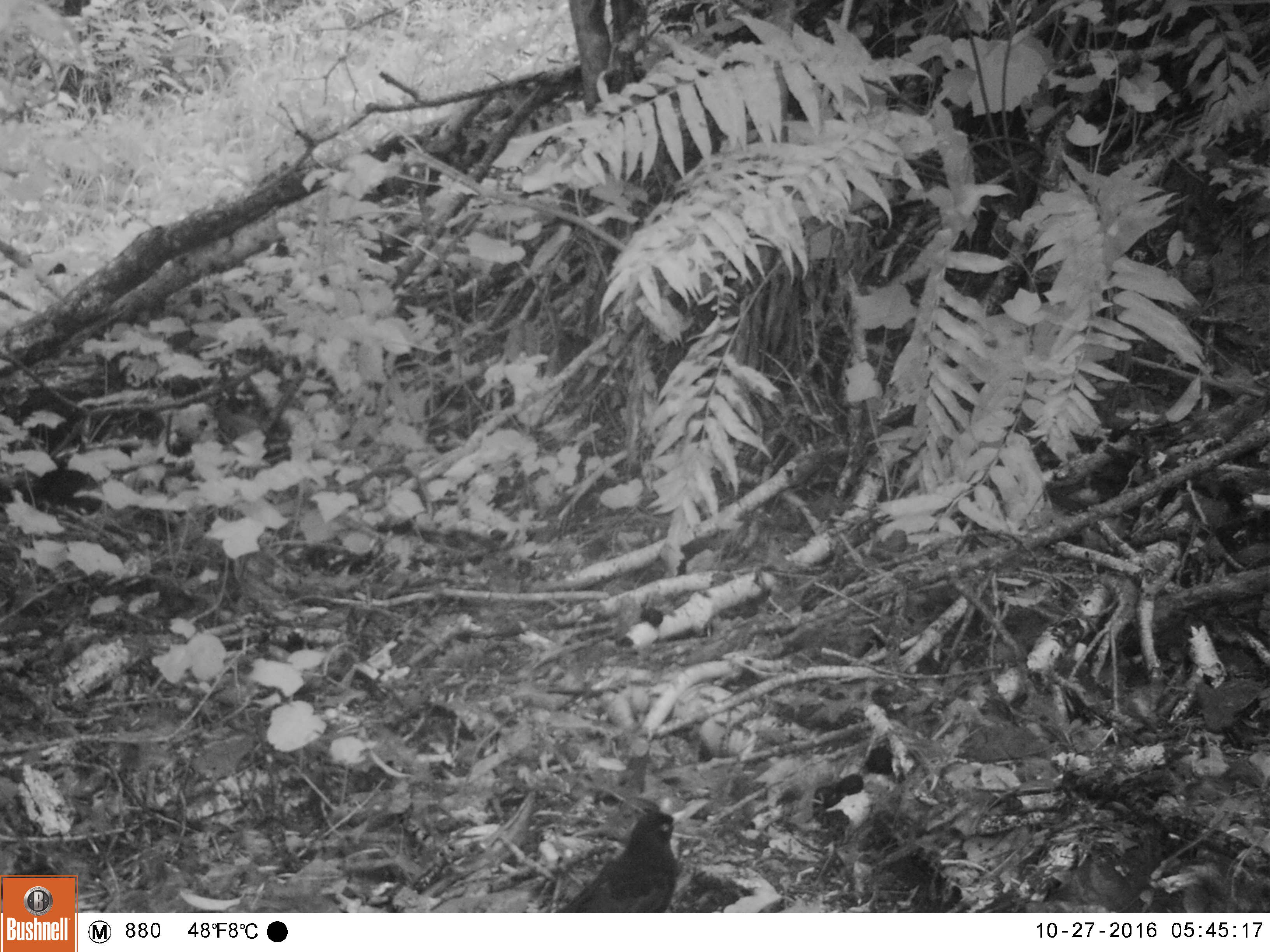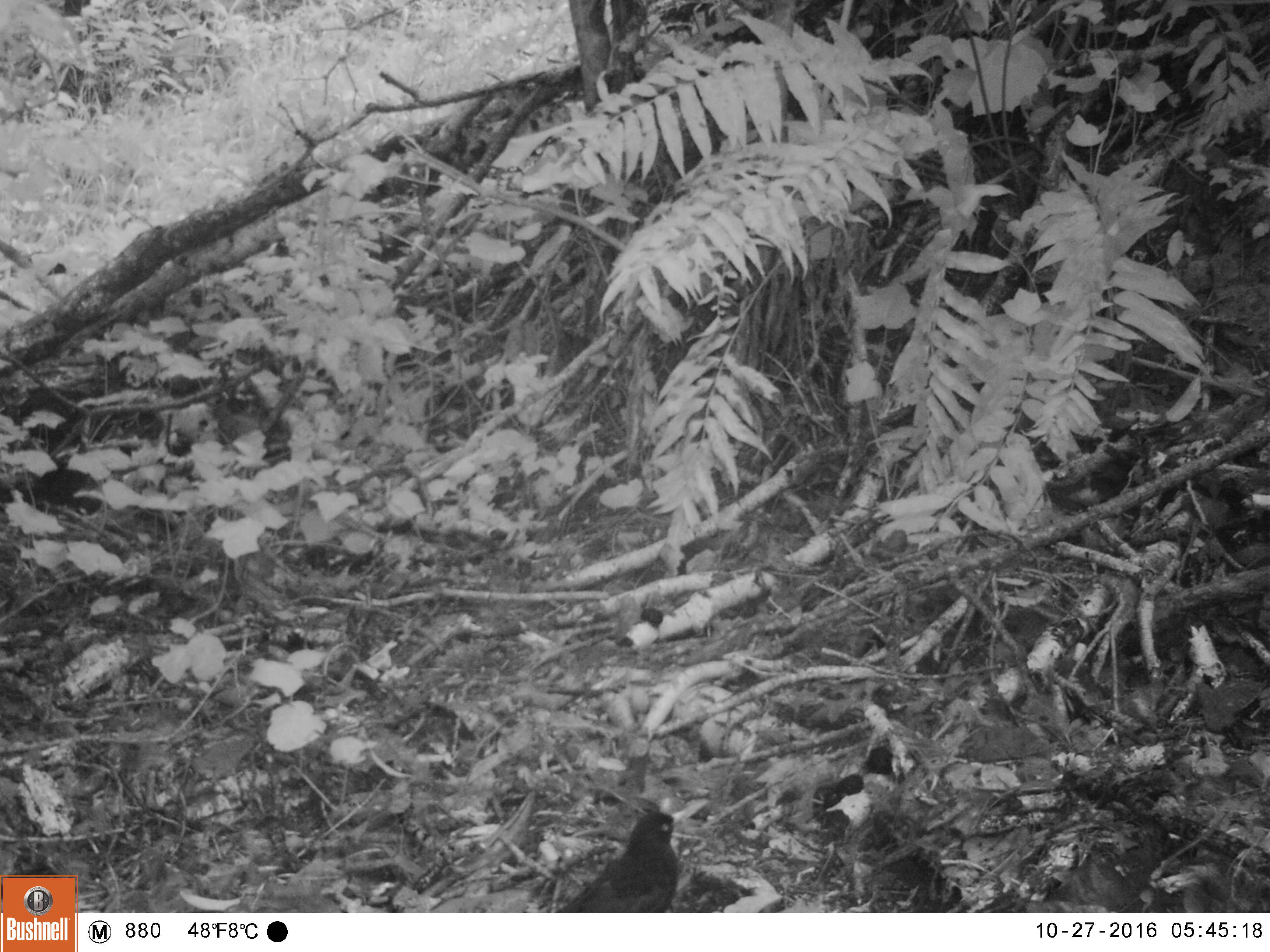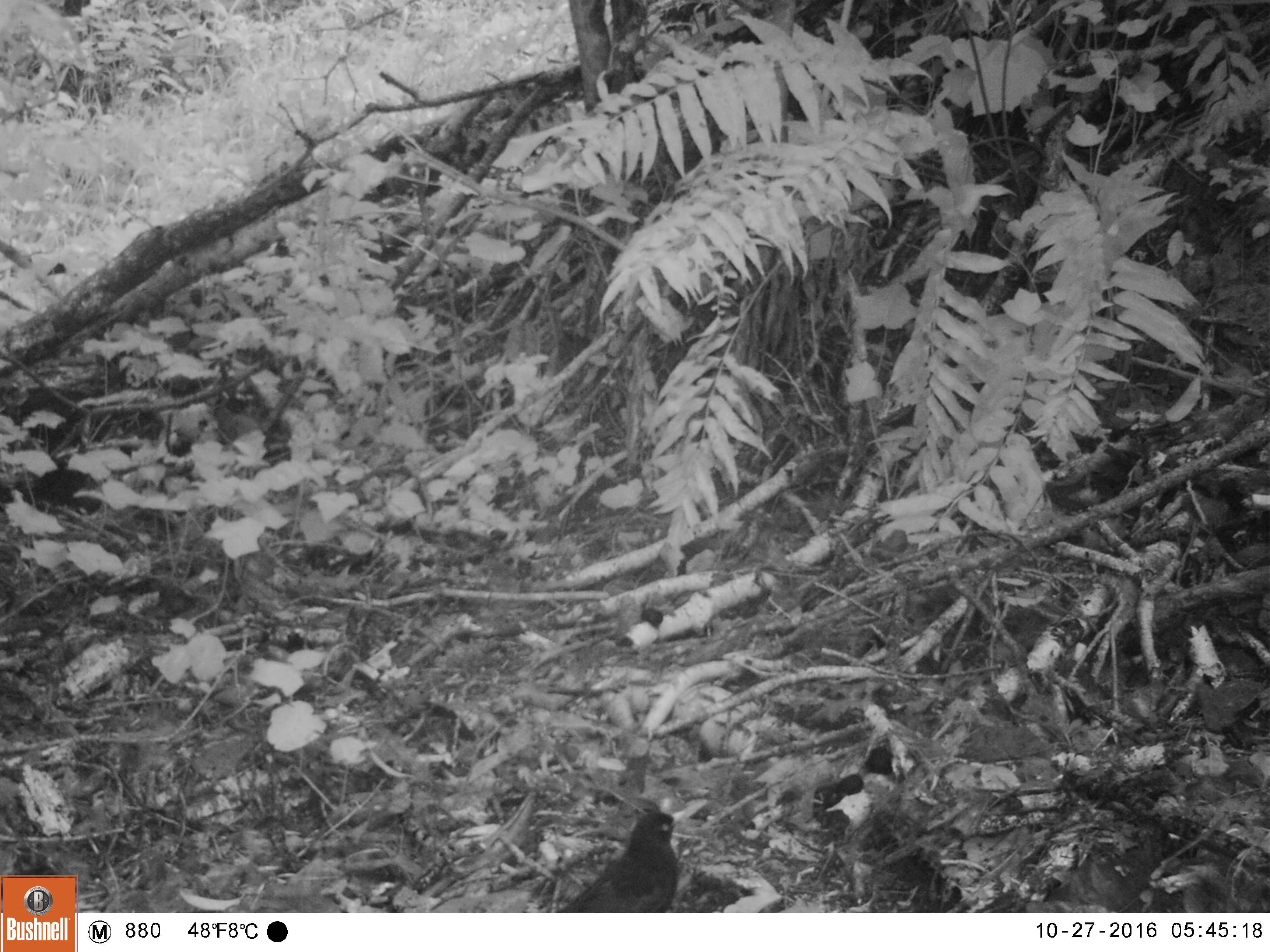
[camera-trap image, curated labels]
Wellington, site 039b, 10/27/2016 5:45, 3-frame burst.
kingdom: Animalia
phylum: Chordata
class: Aves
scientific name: Aves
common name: bird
Bird (Aves).